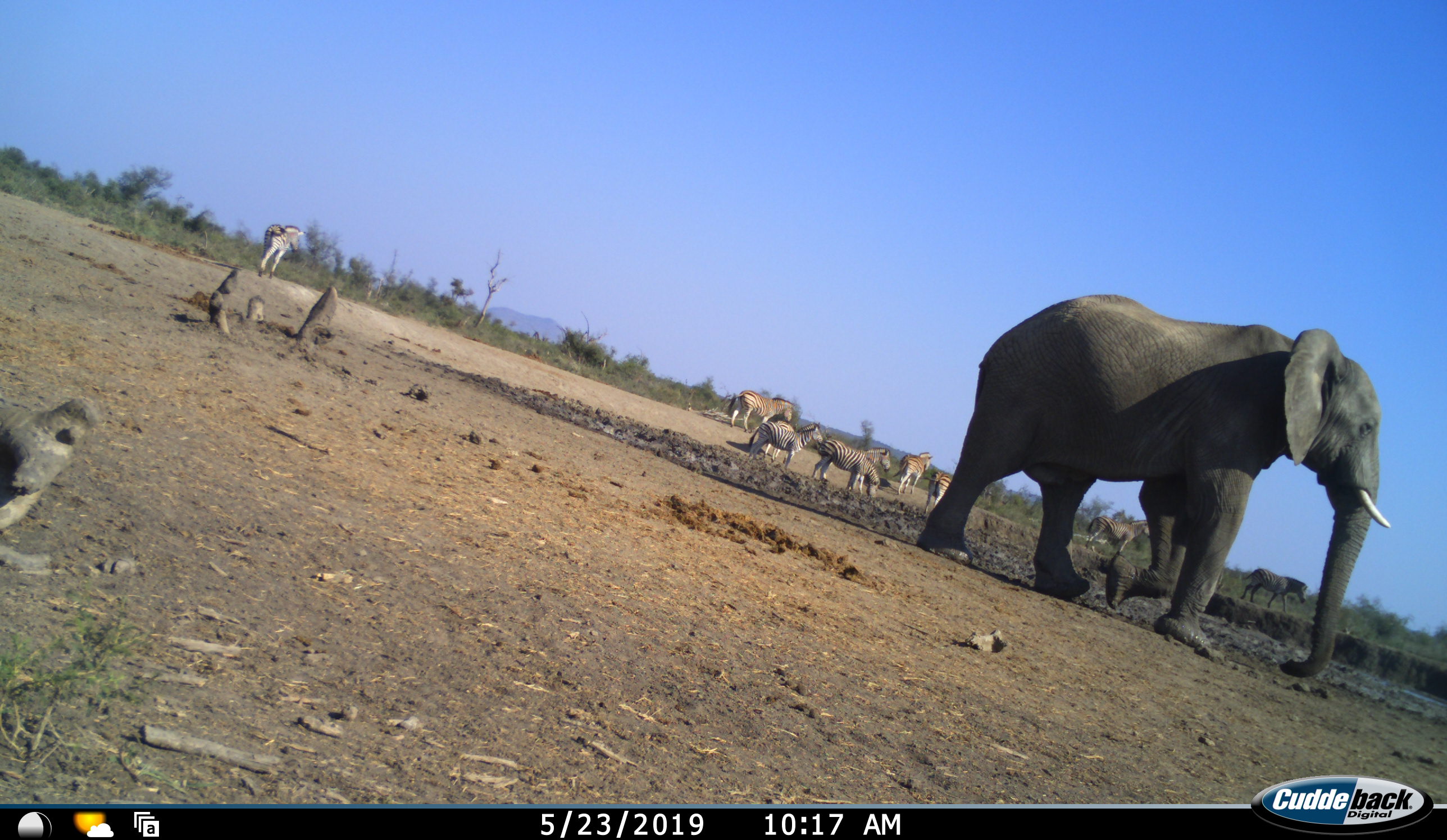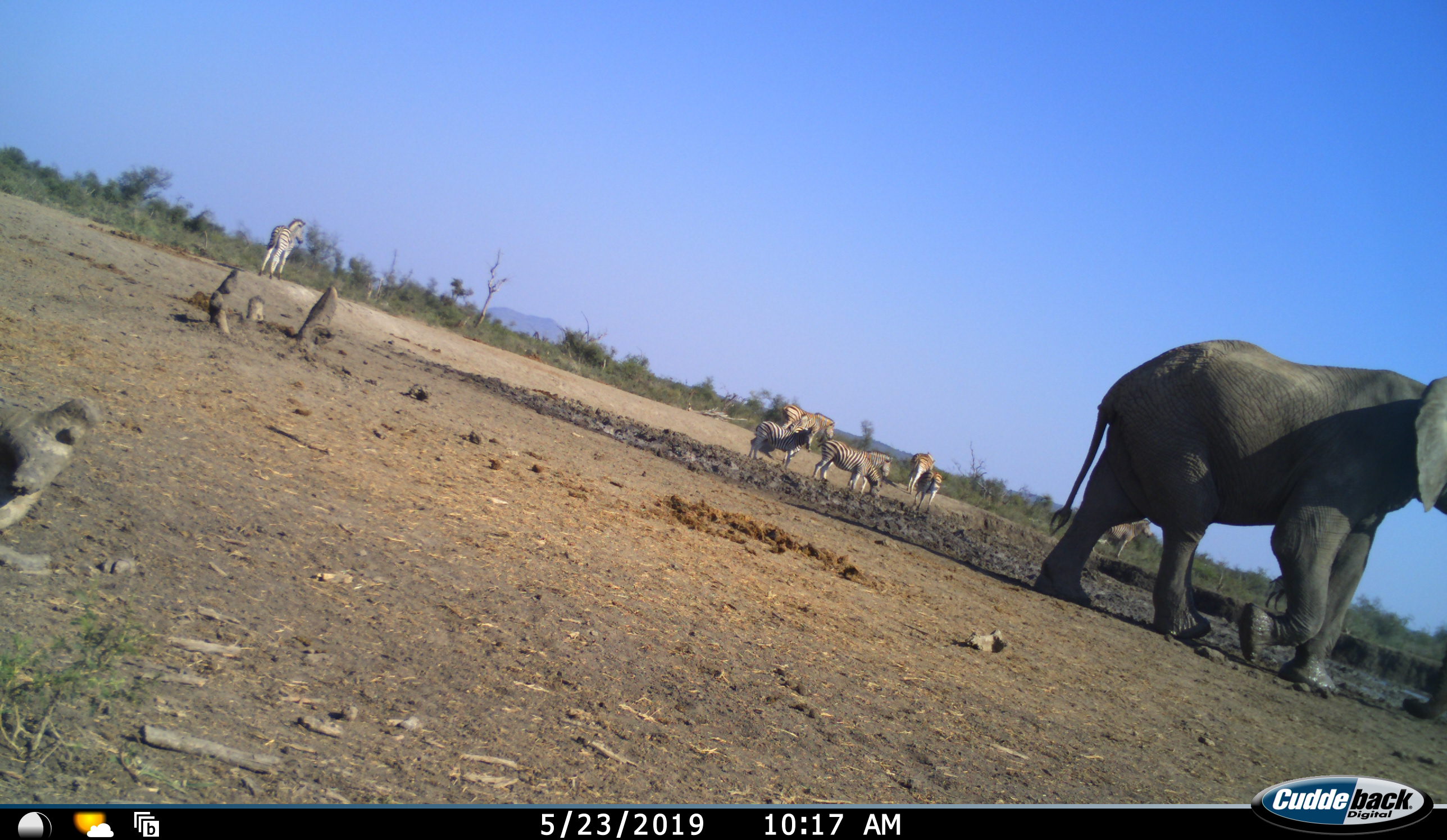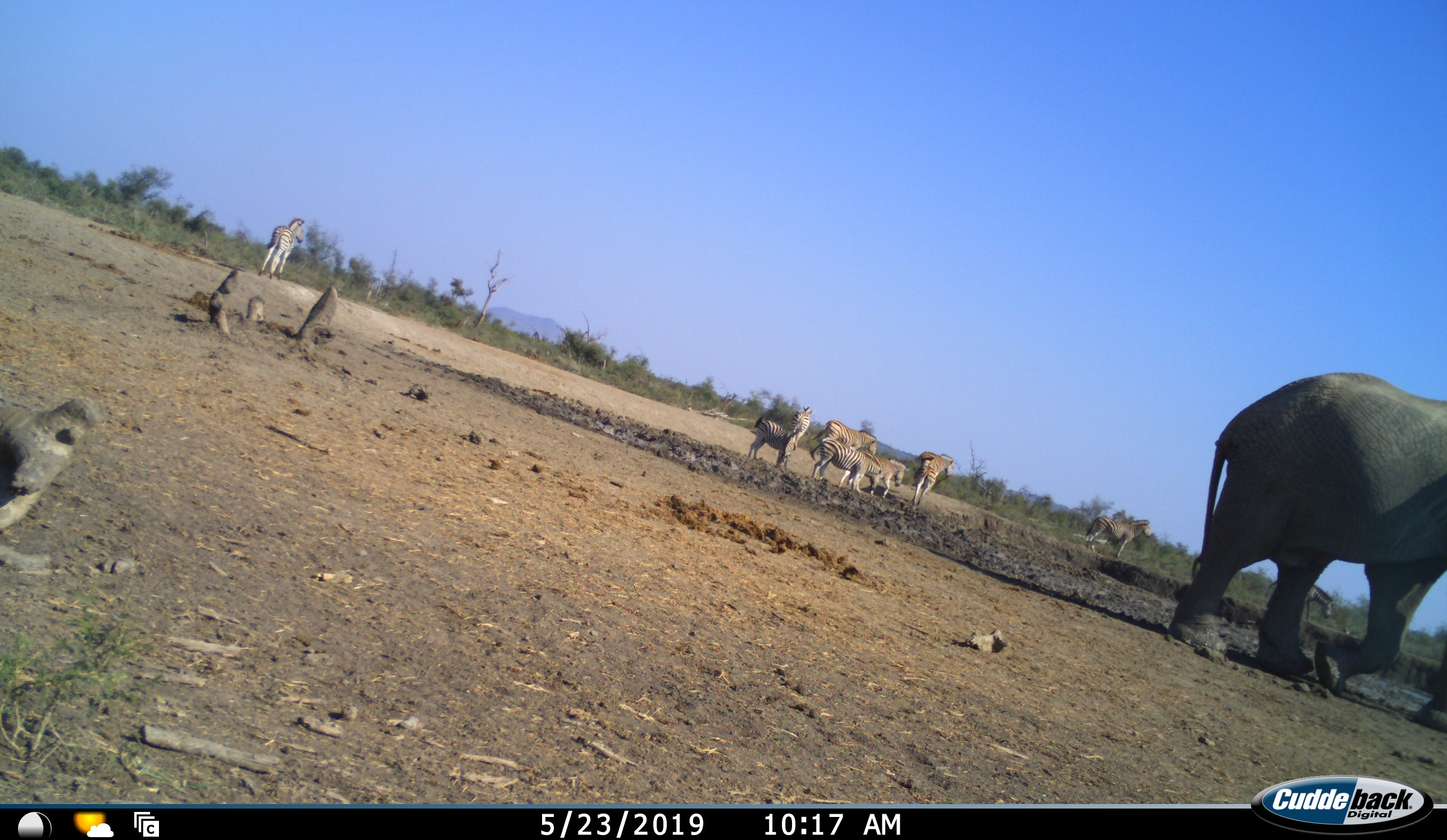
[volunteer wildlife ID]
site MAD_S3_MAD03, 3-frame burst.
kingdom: Animalia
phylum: Chordata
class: Mammalia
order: Proboscidea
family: Elephantidae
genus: Loxodonta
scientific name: Loxodonta africana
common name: african bush elephant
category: elephant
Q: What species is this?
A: Elephant (african bush elephant) (Loxodonta africana).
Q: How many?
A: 1.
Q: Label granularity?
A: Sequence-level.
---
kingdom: Animalia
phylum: Chordata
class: Mammalia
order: Perissodactyla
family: Equidae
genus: Equus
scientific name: Equus quagga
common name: plains zebra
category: zebraplains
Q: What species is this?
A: Zebraplains (plains zebra) (Equus quagga).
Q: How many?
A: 9.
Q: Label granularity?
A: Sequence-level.